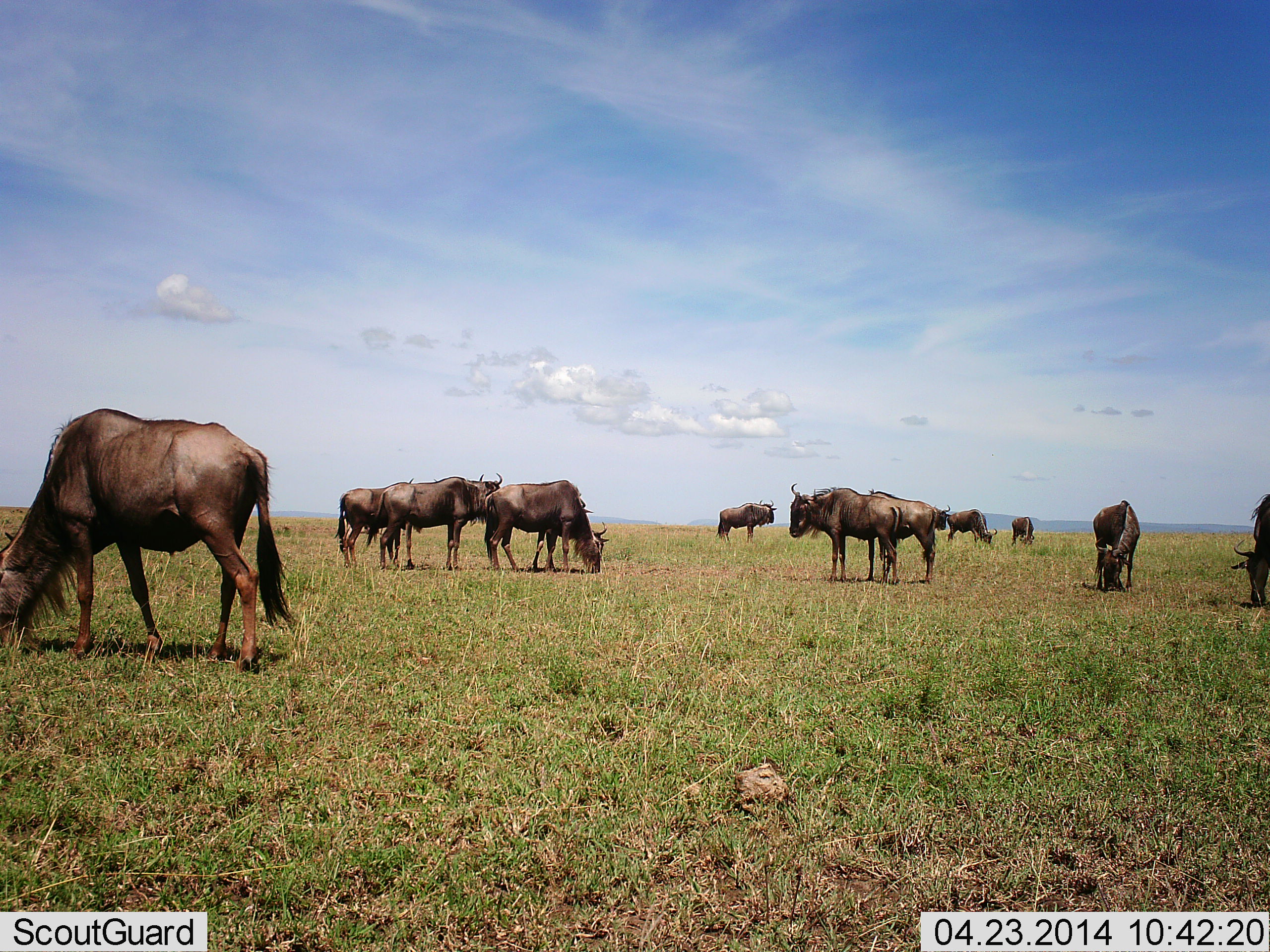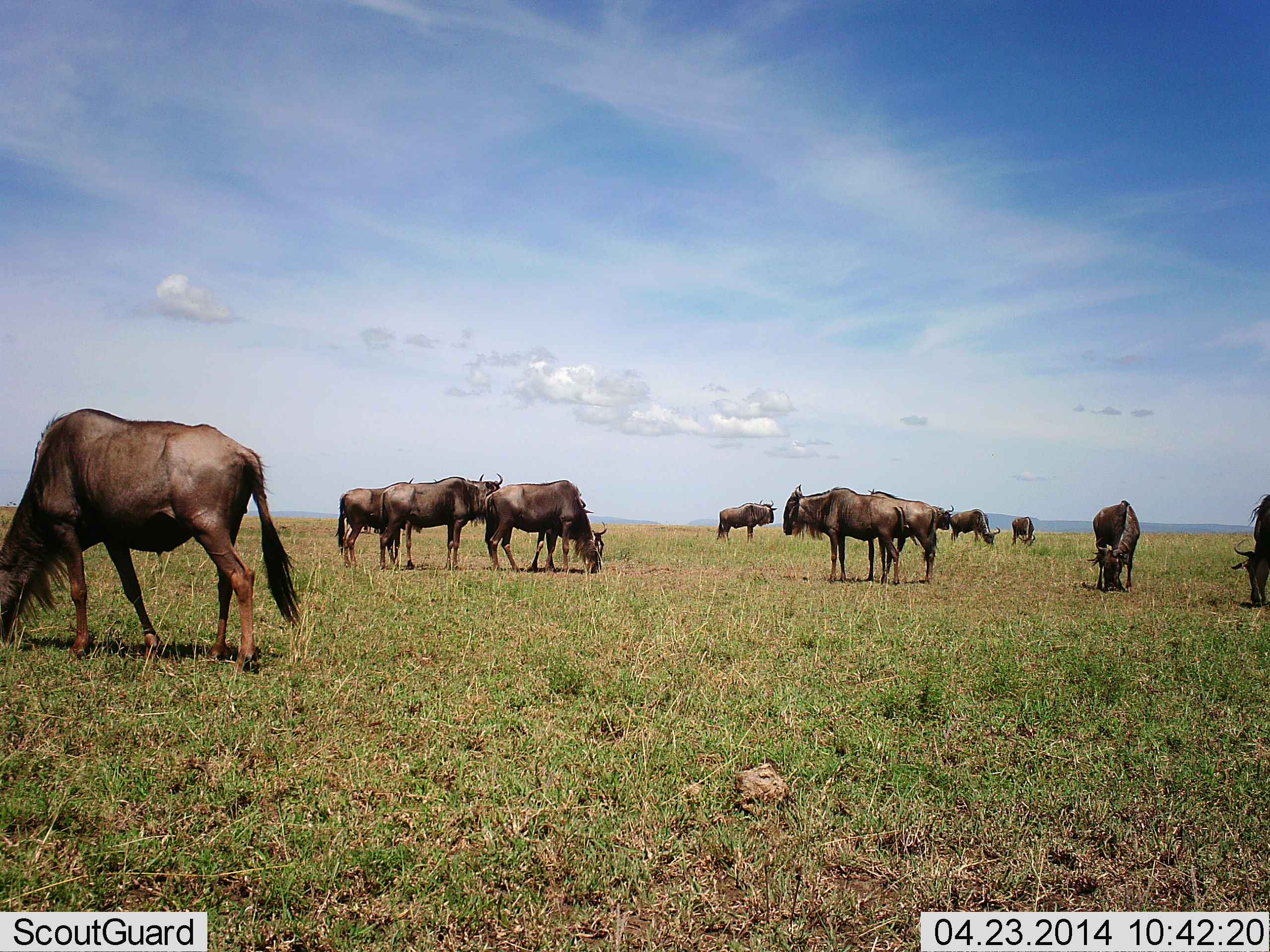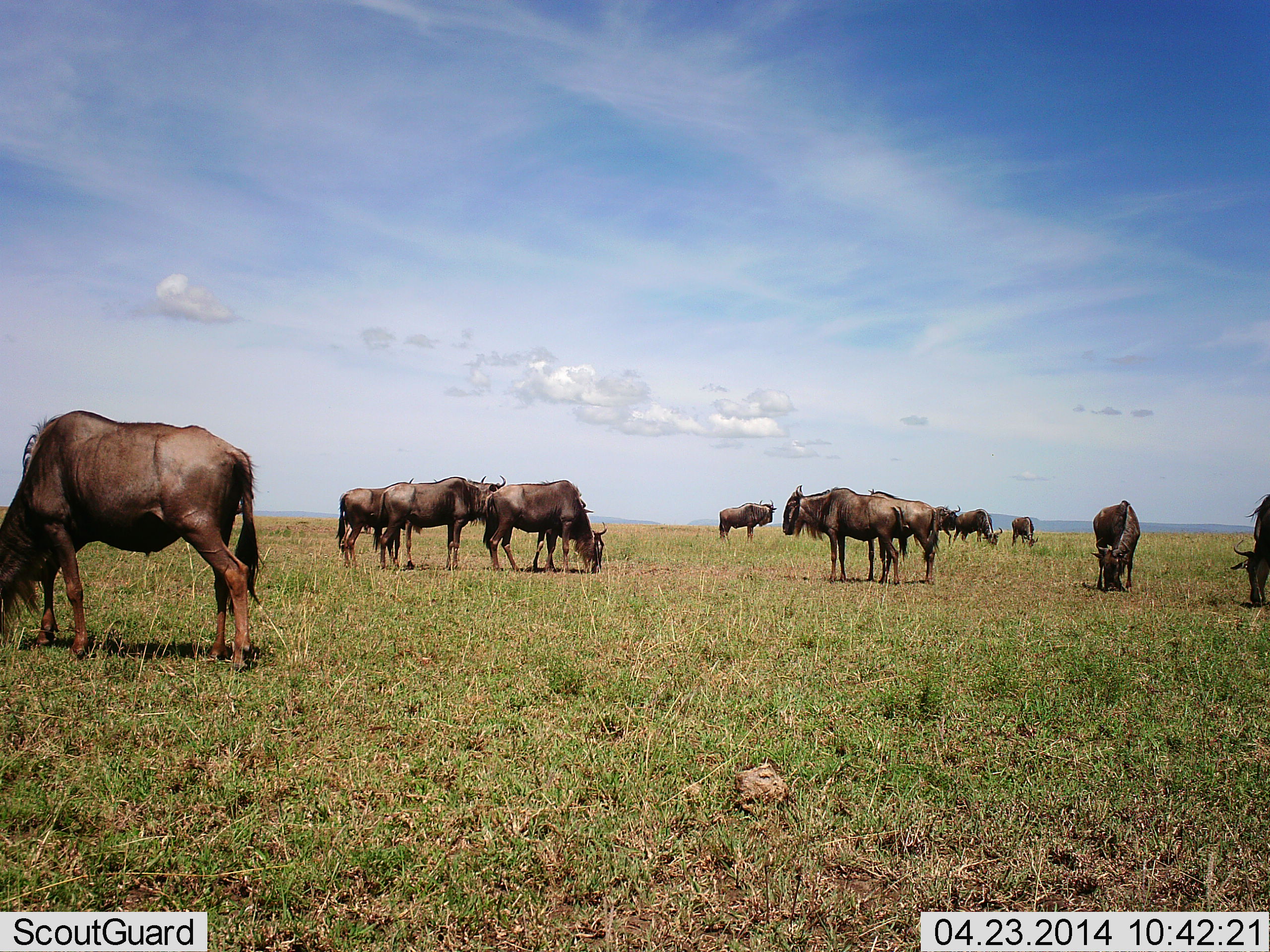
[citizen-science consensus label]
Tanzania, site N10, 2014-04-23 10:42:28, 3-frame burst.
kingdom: Animalia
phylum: Chordata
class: Mammalia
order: Artiodactyla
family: Bovidae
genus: Connochaetes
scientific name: Connochaetes taurinus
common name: blue wildebeest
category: wildebeest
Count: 11-50.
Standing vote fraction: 50%.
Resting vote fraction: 10%.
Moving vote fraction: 0%.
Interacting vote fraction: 0%.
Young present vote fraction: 0%.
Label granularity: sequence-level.